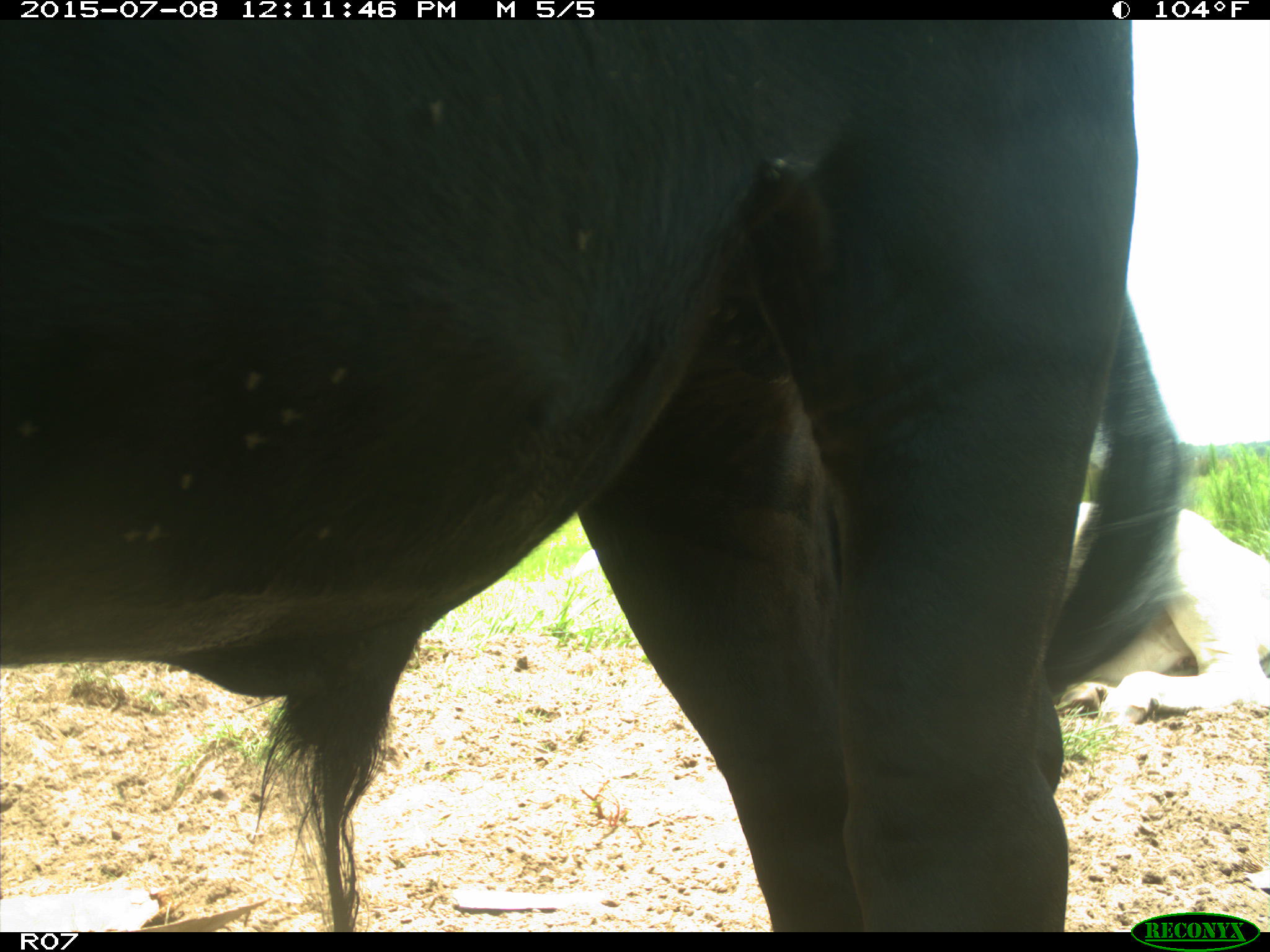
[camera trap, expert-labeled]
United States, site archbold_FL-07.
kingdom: Animalia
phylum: Chordata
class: Mammalia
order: Artiodactyla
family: Bovidae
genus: Bos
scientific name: Bos taurus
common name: domestic cow